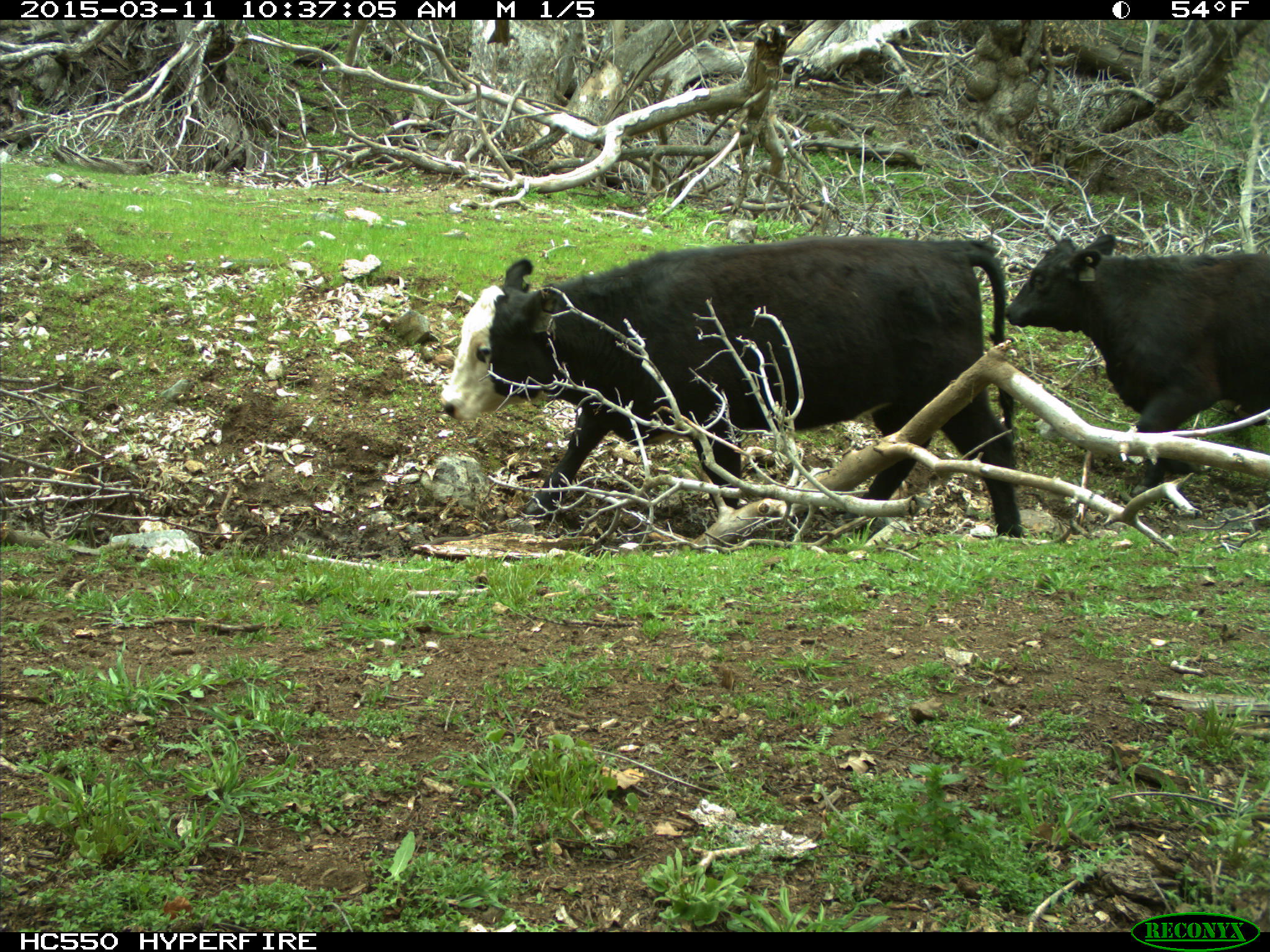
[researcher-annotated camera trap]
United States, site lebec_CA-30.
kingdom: Animalia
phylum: Chordata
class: Mammalia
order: Artiodactyla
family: Bovidae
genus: Bos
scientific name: Bos taurus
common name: domestic cow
Bos taurus (domestic cow).